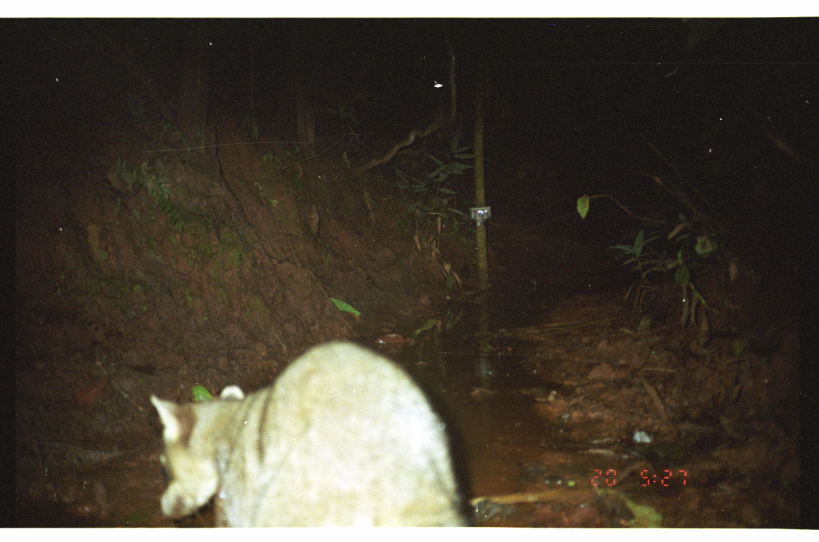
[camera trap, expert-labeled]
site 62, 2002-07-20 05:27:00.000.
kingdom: Animalia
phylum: Chordata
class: Mammalia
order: Carnivora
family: Procyonidae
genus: Procyon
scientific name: Procyon cancrivorus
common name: crab-eating raccoon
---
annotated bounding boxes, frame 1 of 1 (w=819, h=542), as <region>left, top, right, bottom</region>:
procyon cancrivorus: <region>148, 338, 475, 528</region>